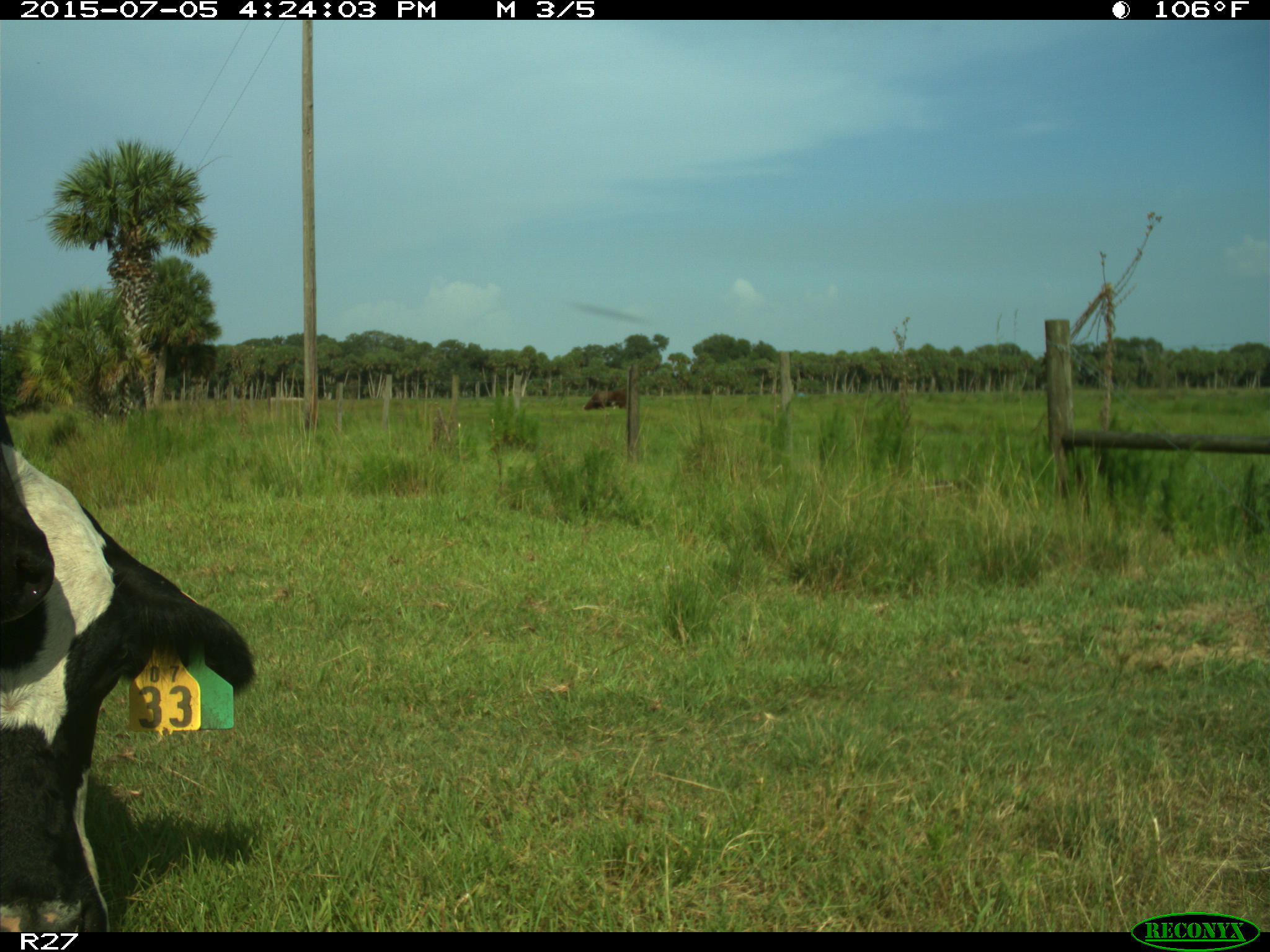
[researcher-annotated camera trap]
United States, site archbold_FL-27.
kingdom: Animalia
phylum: Chordata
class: Mammalia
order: Artiodactyla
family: Bovidae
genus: Bos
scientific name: Bos taurus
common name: domestic cow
Bos taurus (domestic cow).